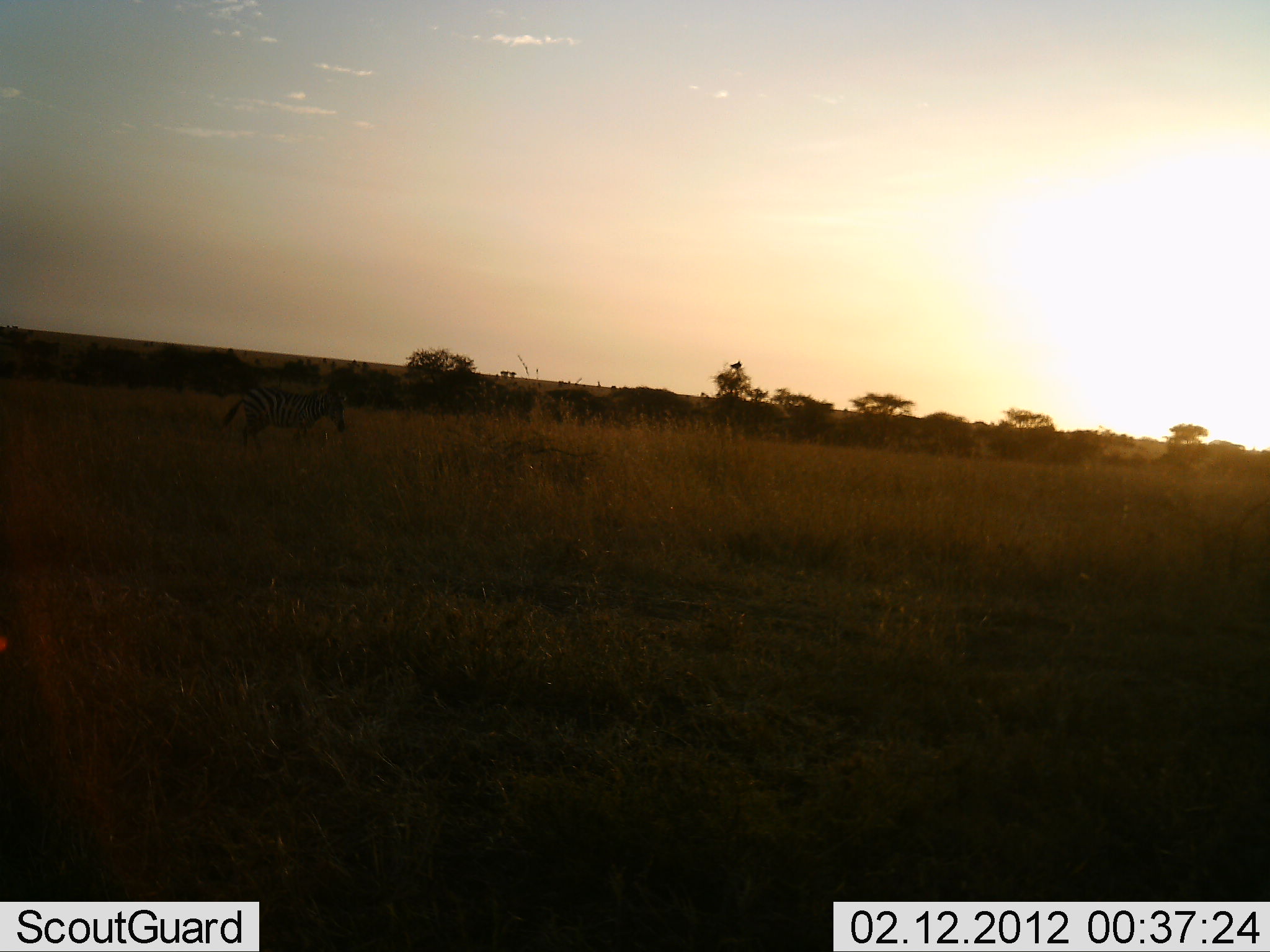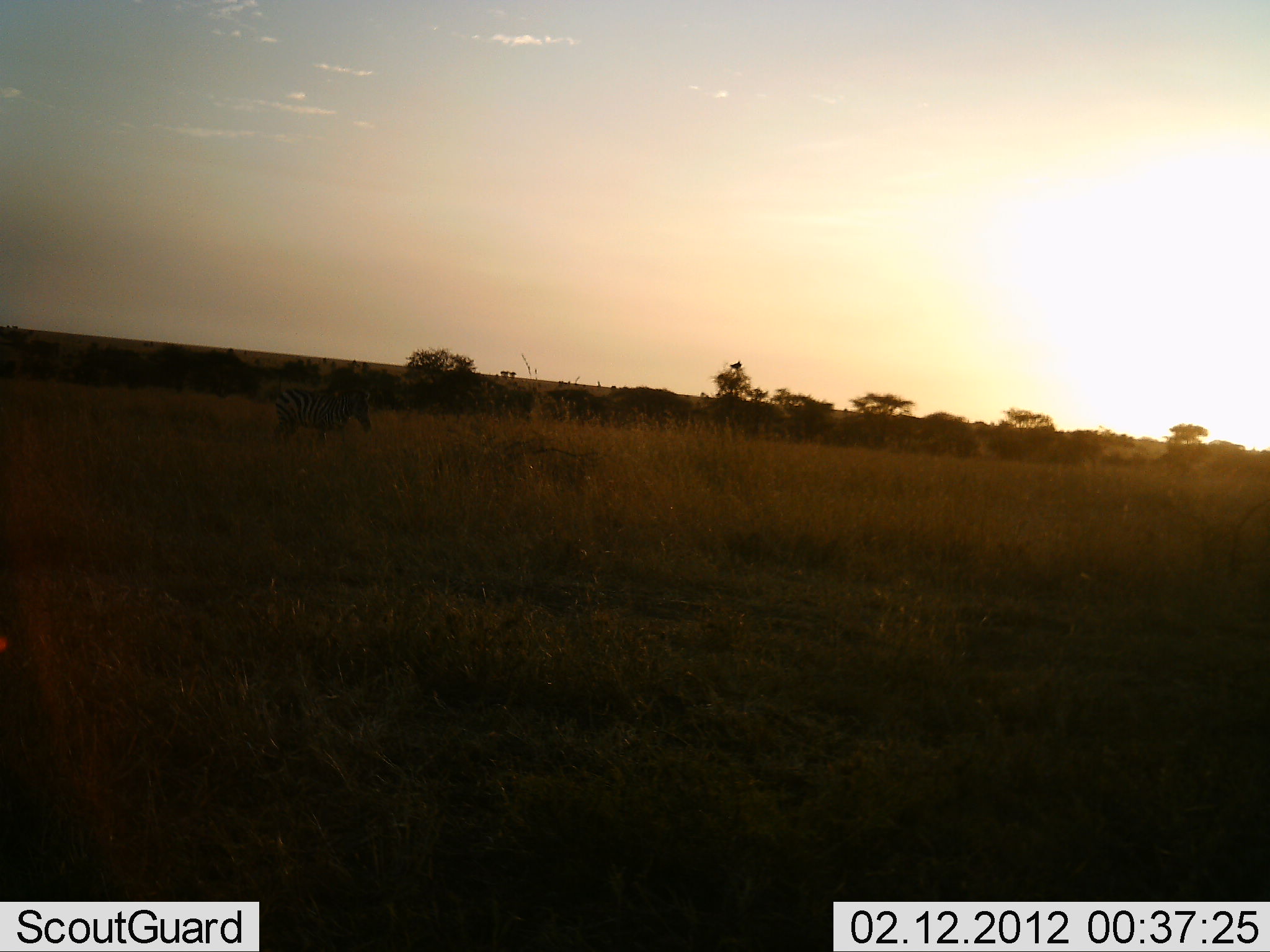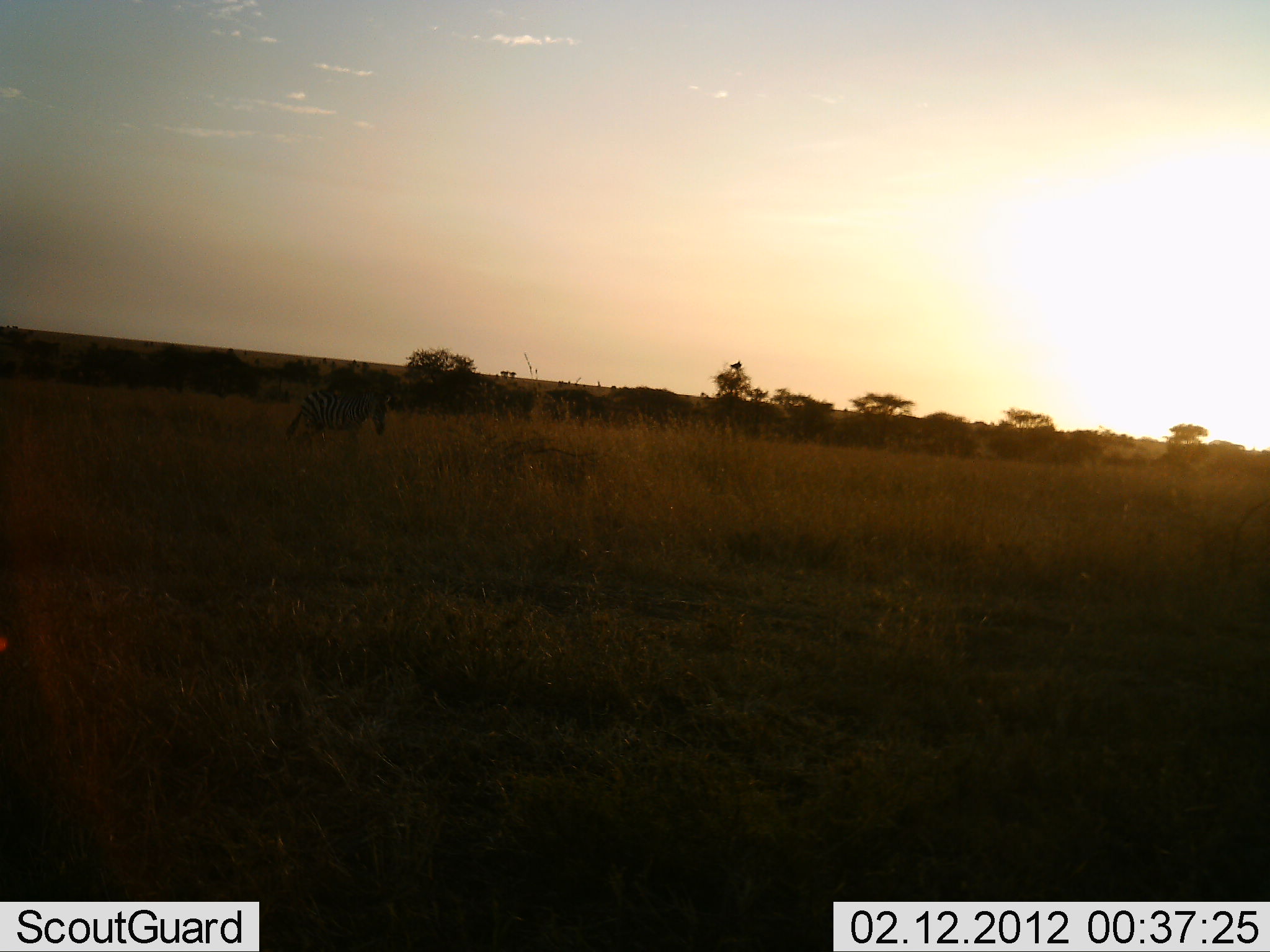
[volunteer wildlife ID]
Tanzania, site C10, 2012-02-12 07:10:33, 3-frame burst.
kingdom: Animalia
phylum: Chordata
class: Mammalia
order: Perissodactyla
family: Equidae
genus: Equus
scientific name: Equus quagga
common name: plains zebra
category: zebra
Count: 1.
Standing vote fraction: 8%.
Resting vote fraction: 0%.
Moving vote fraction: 100%.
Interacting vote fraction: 0%.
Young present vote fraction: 0%.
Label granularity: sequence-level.